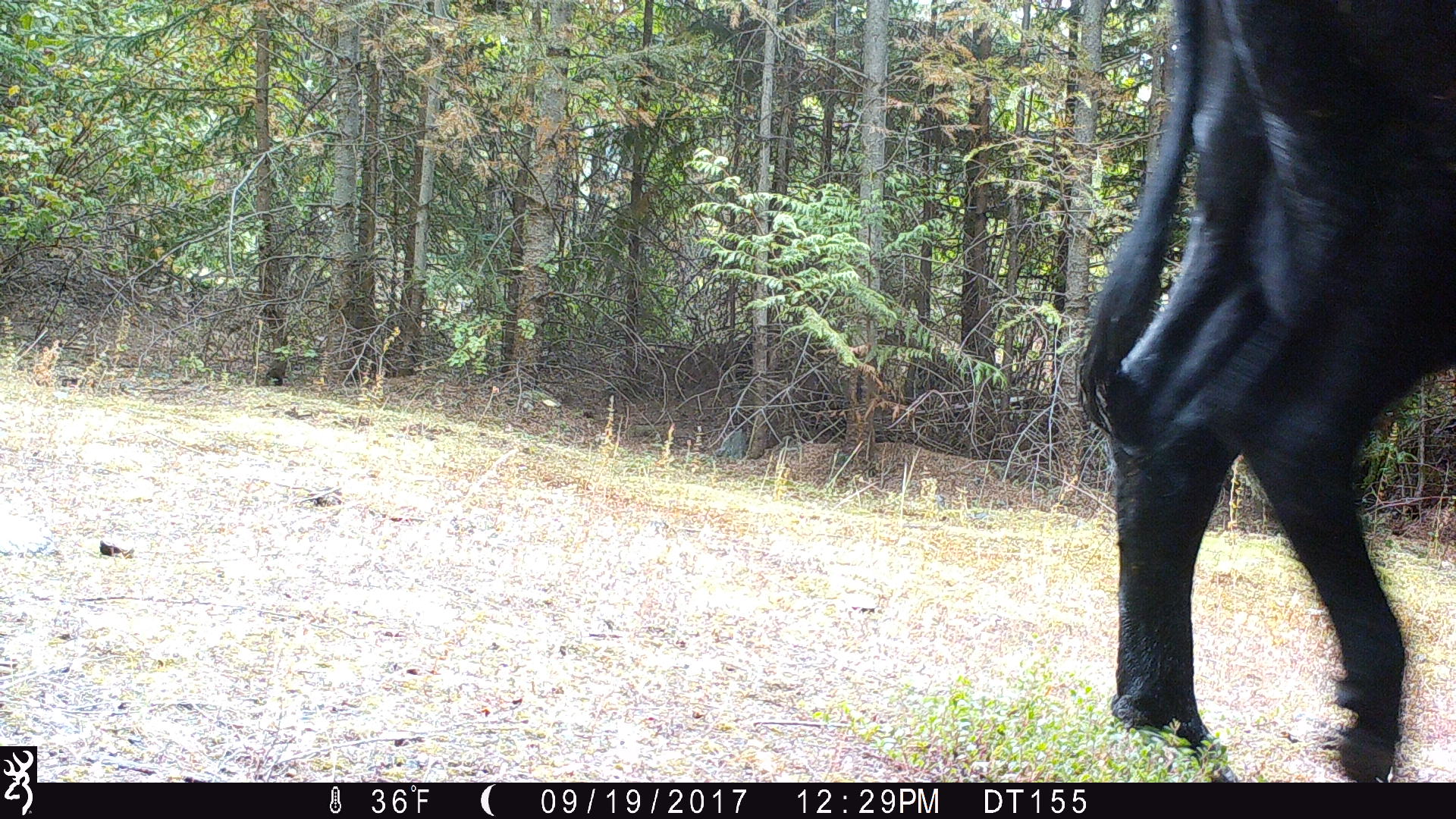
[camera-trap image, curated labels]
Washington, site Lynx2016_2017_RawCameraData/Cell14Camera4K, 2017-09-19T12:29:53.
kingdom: Animalia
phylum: Chordata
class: Mammalia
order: Artiodactyla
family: Bovidae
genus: Bos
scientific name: Bos taurus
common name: domestic cattle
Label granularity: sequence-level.